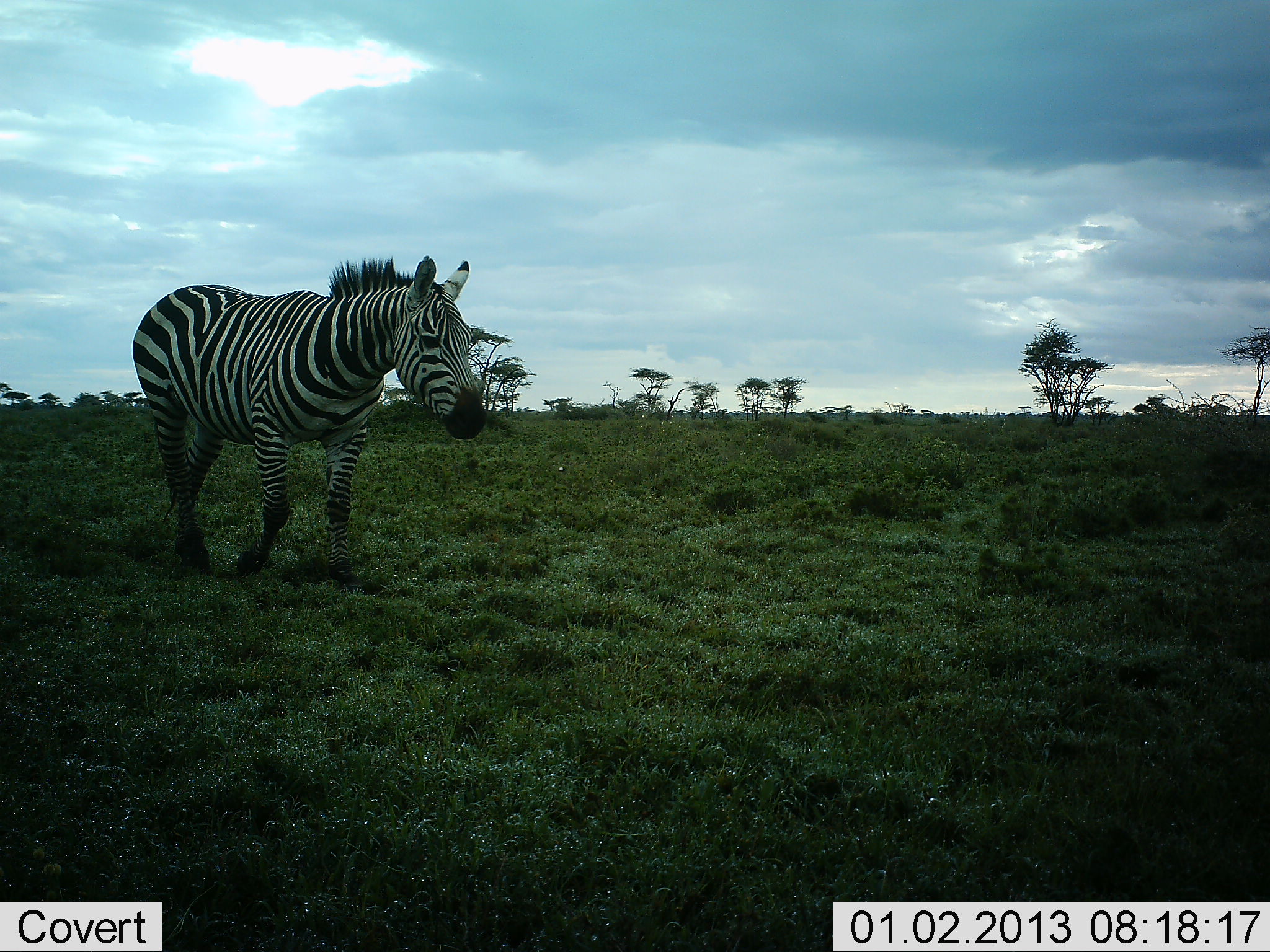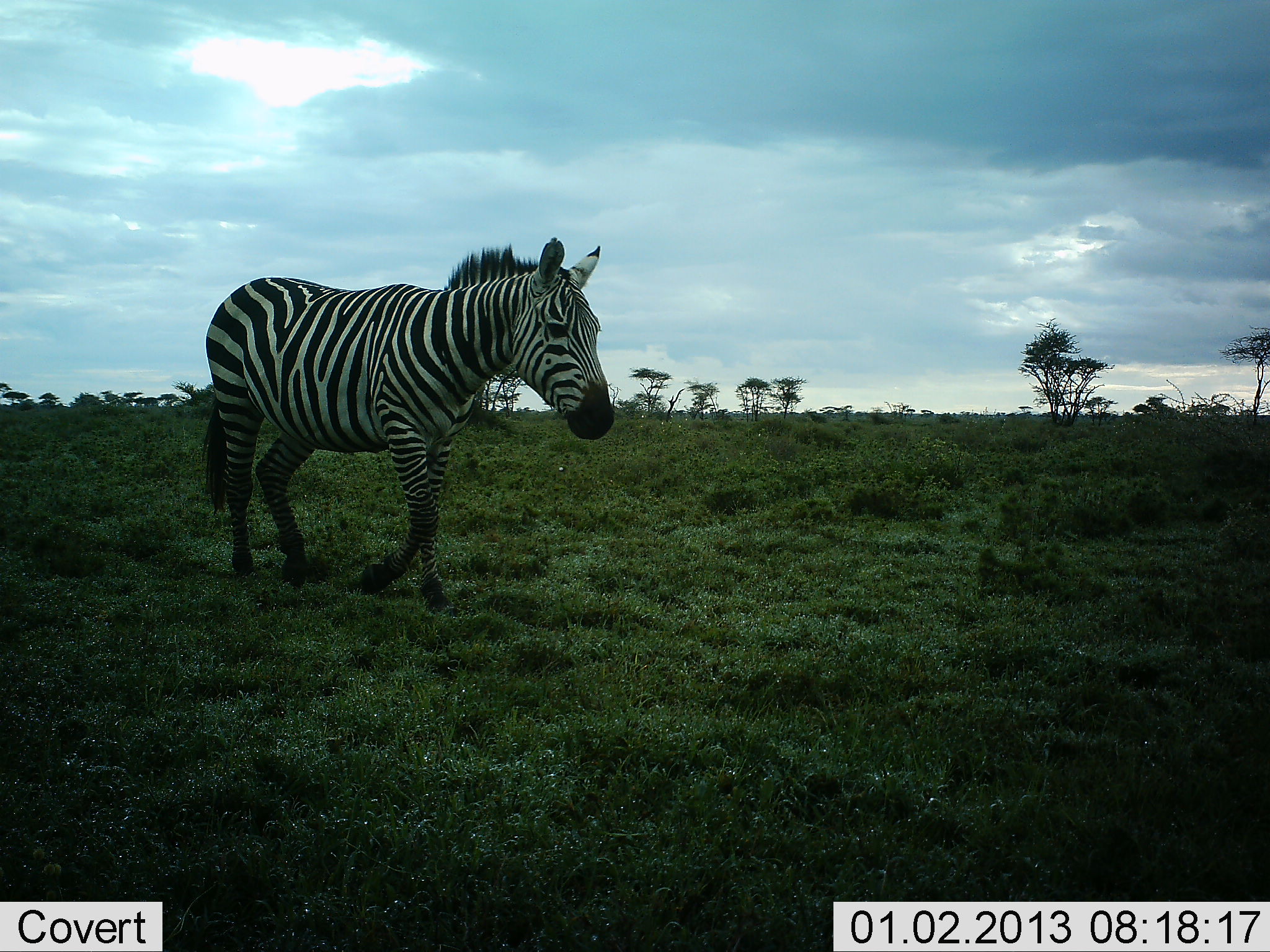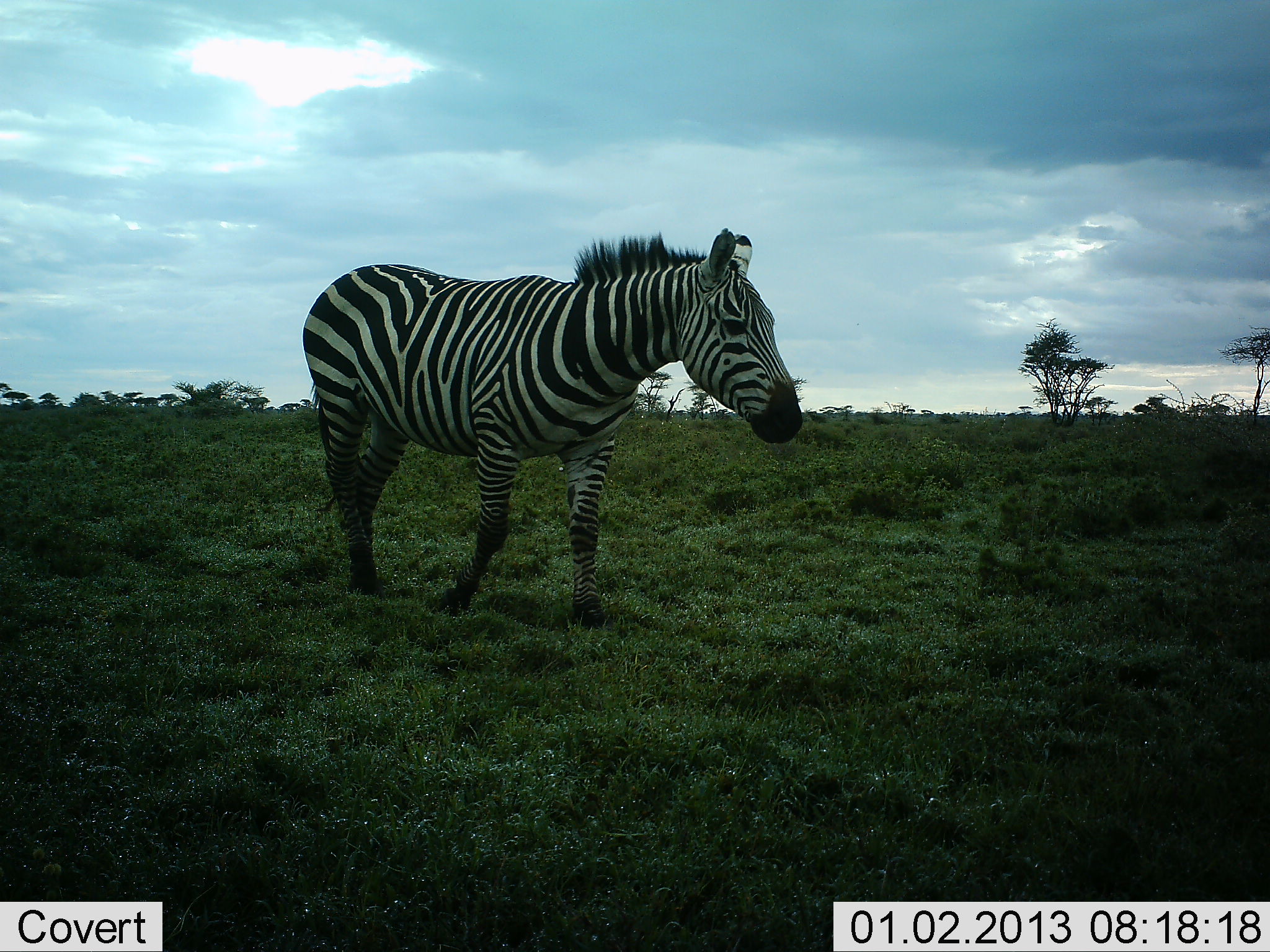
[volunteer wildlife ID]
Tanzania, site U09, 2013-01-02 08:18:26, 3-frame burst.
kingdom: Animalia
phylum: Chordata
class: Mammalia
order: Perissodactyla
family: Equidae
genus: Equus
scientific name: Equus quagga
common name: plains zebra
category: zebra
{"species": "zebra (plains zebra) (Equus quagga)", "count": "1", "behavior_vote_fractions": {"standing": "10%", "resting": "0%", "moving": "90%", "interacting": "0%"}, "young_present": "0%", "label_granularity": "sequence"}